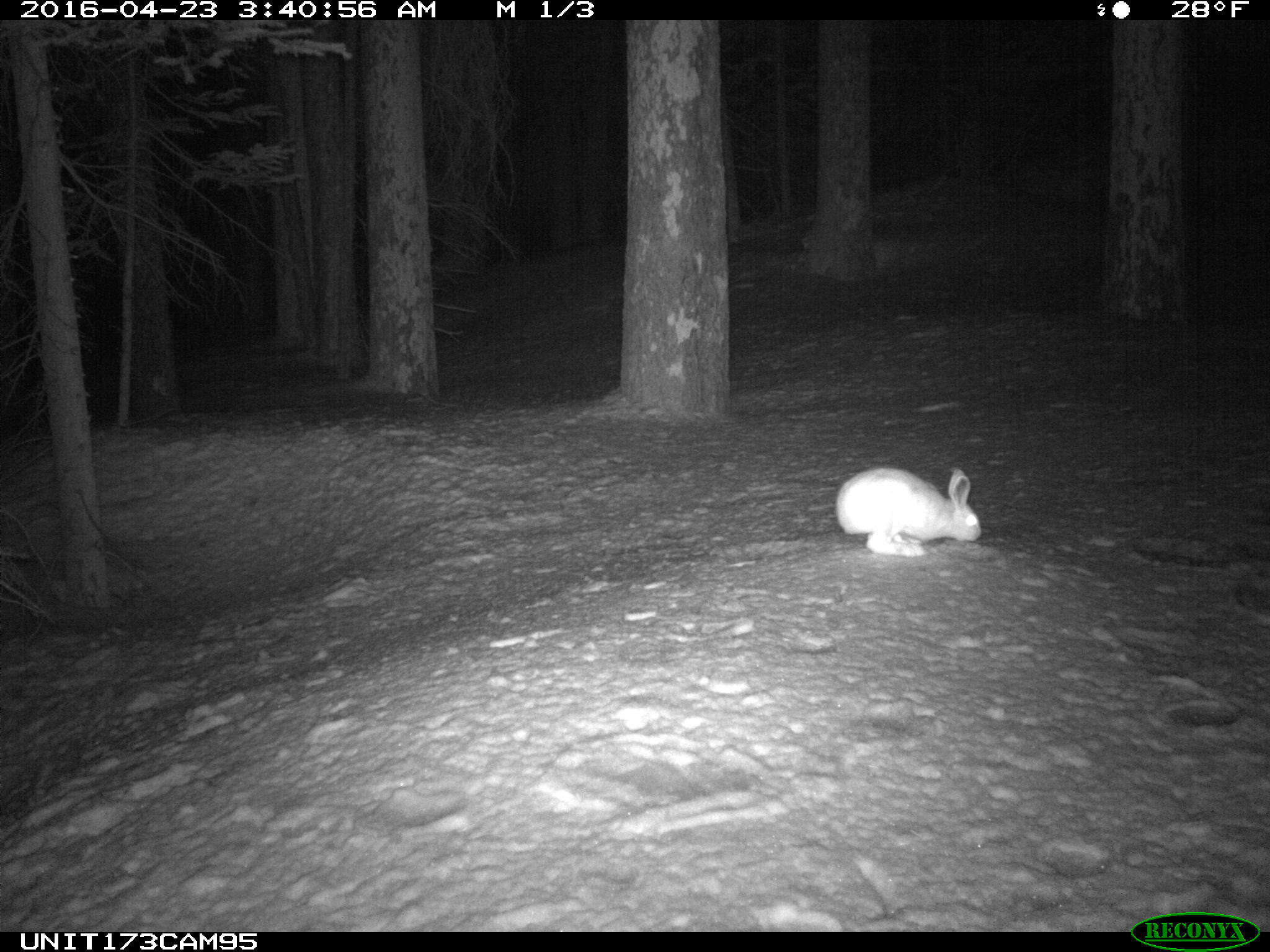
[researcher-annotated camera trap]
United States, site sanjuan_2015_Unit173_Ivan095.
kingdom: Animalia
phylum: Chordata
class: Mammalia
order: Lagomorpha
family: Leporidae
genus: Lepus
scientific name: Lepus americanus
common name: snowshoe hare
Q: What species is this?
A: Lepus americanus (snowshoe hare).